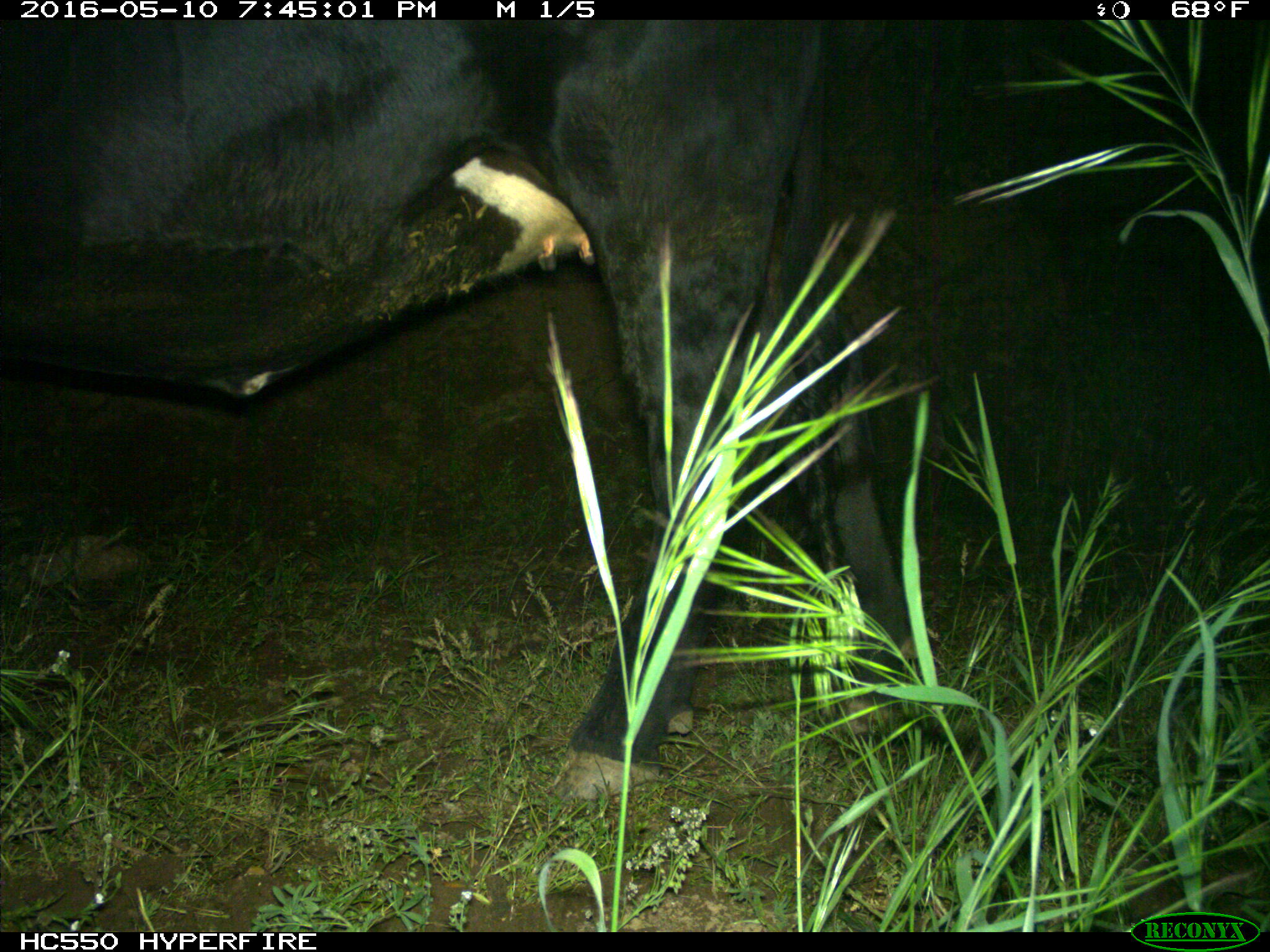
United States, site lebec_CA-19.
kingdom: Animalia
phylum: Chordata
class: Mammalia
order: Artiodactyla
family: Bovidae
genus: Bos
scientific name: Bos taurus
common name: domestic cow